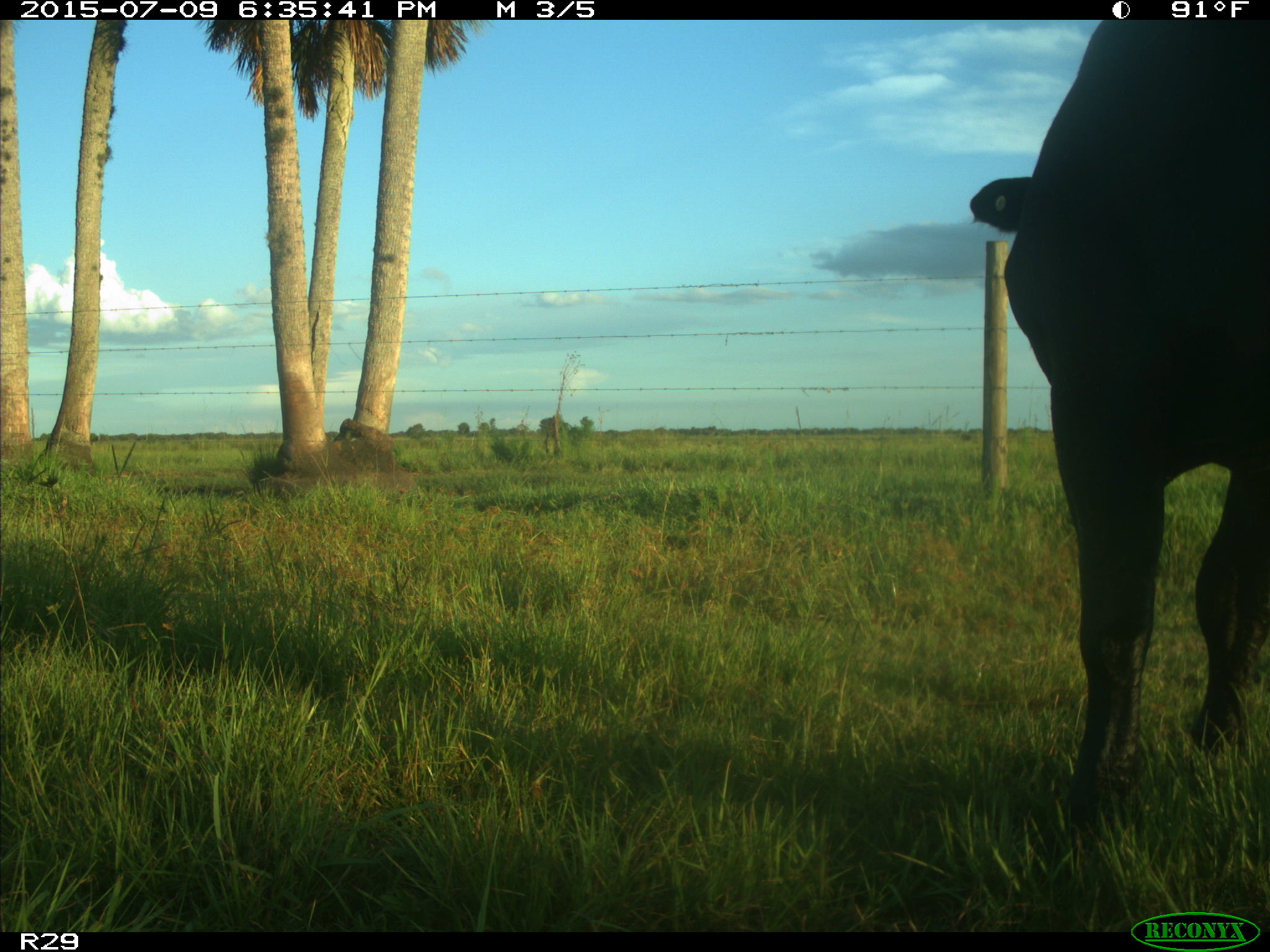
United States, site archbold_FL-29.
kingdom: Animalia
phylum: Chordata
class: Mammalia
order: Artiodactyla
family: Bovidae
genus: Bos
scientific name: Bos taurus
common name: domestic cow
Bos taurus (domestic cow).